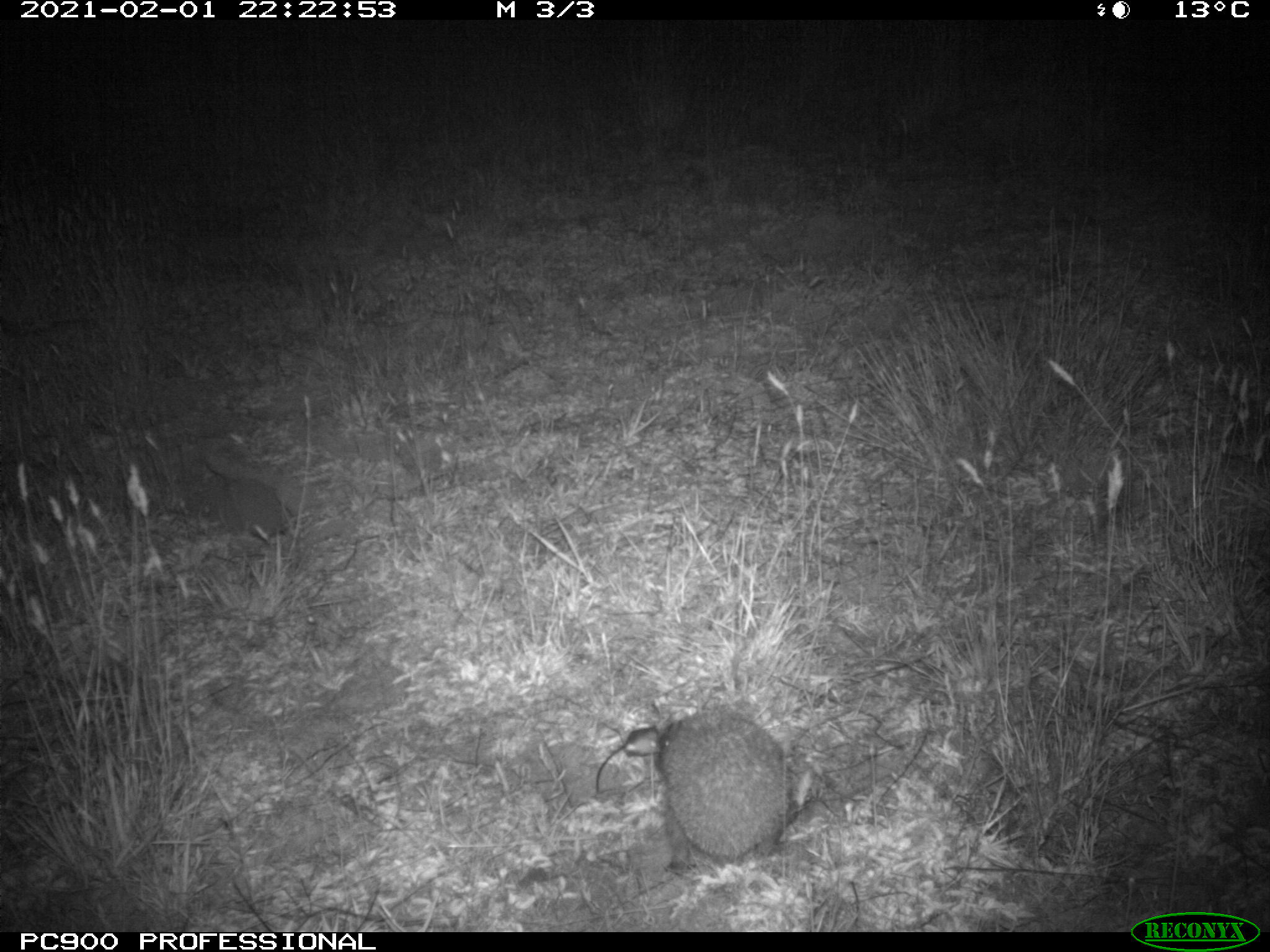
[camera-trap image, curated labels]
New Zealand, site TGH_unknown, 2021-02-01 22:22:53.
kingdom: Animalia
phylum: Chordata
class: Mammalia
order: Eulipotyphla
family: Erinaceidae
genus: Erinaceus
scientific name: Erinaceus europaeus europaeus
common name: european hedgehog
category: hedgehog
Hedgehog (european hedgehog) (Erinaceus europaeus europaeus).